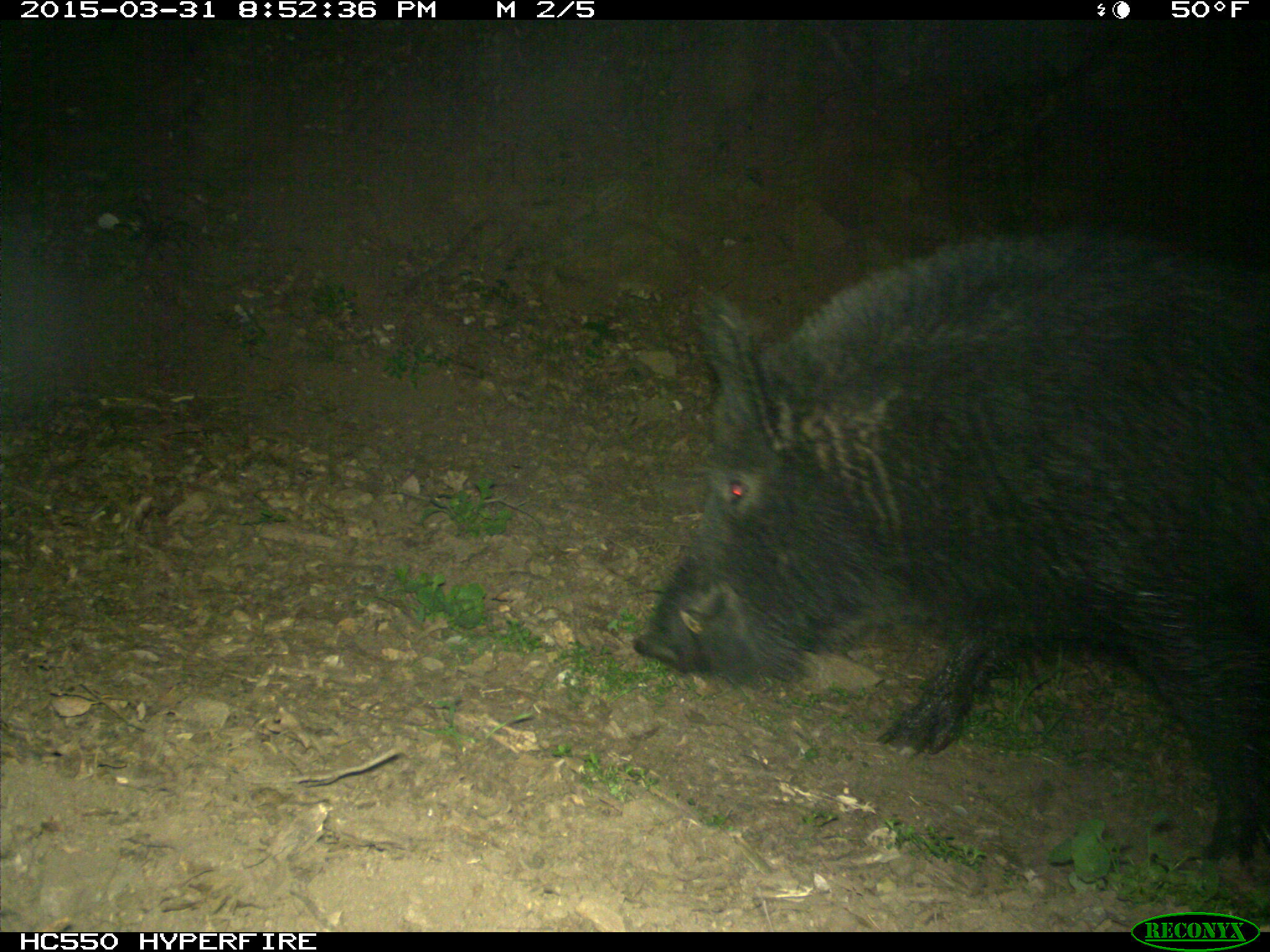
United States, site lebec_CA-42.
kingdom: Animalia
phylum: Chordata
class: Mammalia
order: Artiodactyla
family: Suidae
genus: Sus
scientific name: Sus scrofa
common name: wild boar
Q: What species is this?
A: Sus scrofa (wild boar).